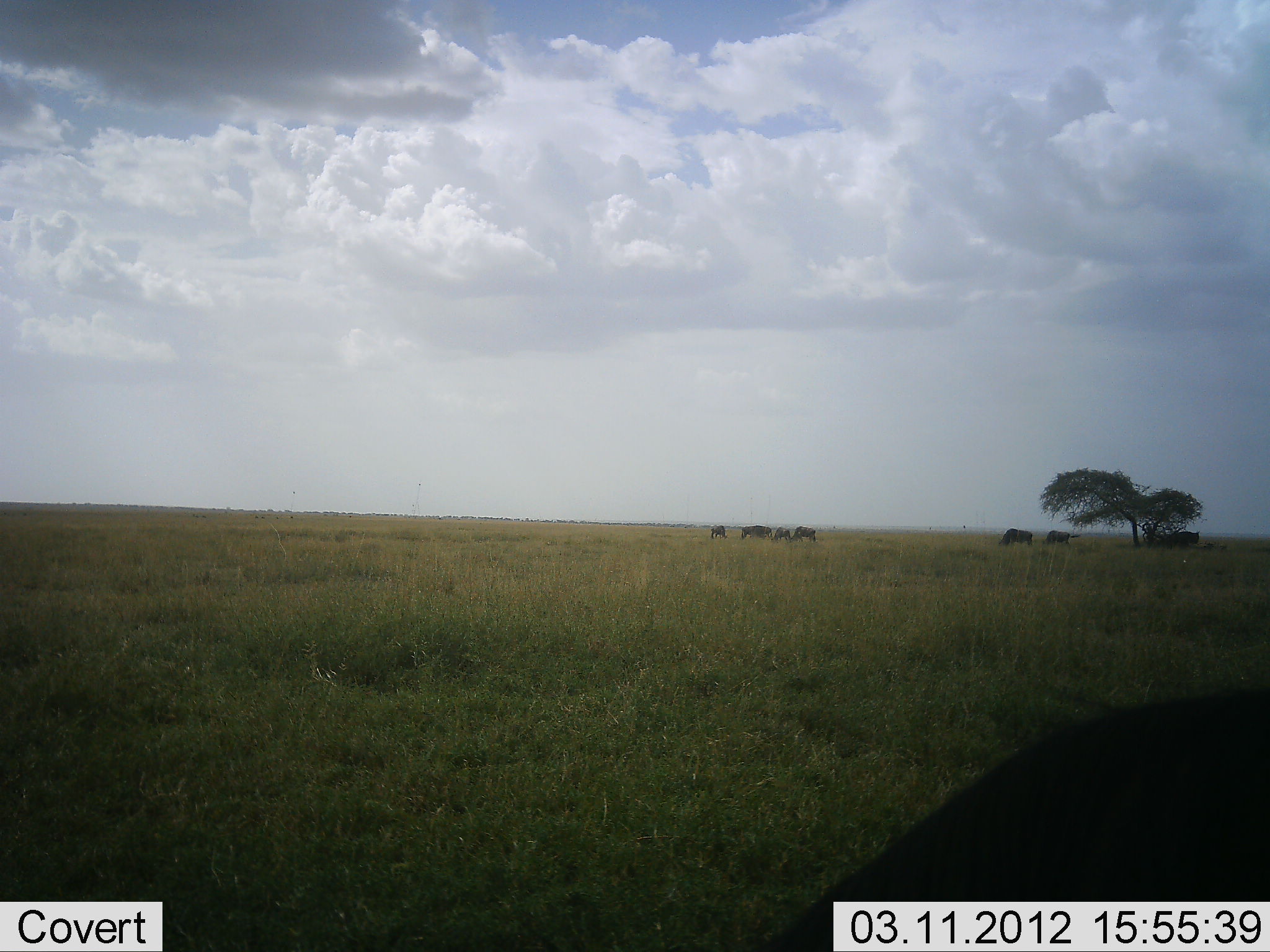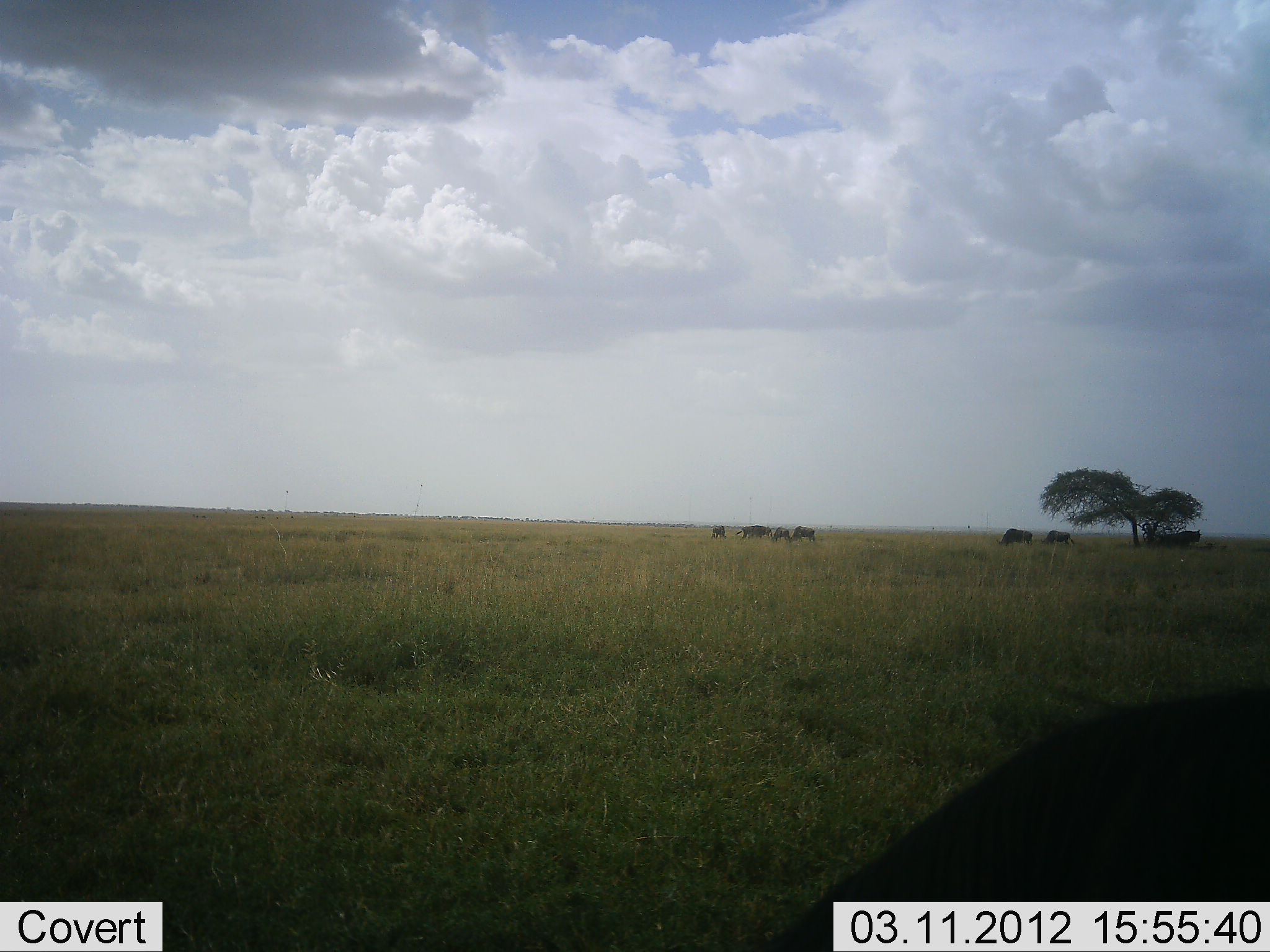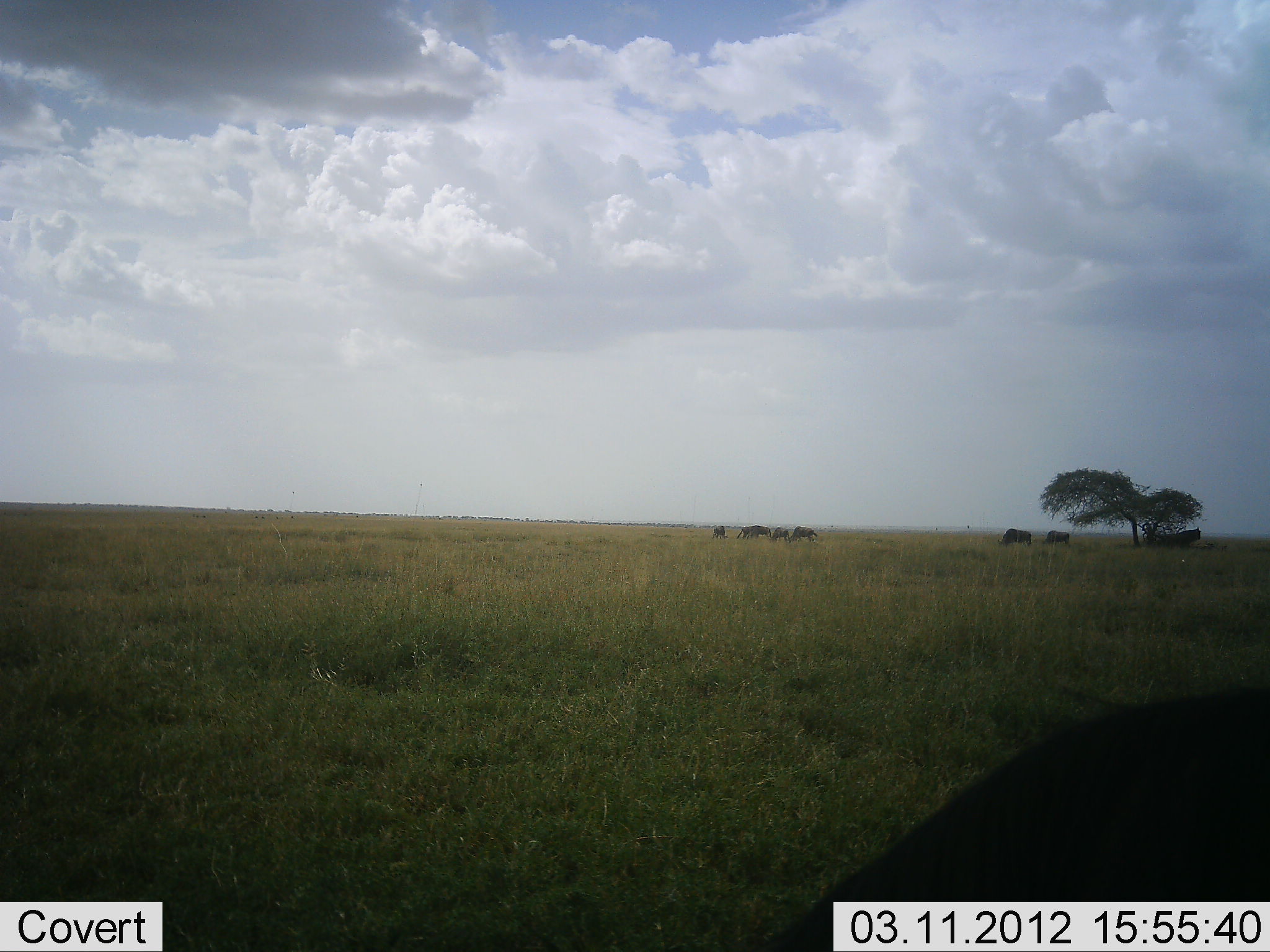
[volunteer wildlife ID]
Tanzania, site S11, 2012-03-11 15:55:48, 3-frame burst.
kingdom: Animalia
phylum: Chordata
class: Mammalia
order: Artiodactyla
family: Bovidae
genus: Connochaetes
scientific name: Connochaetes taurinus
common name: blue wildebeest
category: wildebeest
Wildebeest (blue wildebeest) (Connochaetes taurinus), count 8. Behavior (volunteer vote fractions): standing 38%, resting 8%, moving 0%, interacting 0%. Young present (vote fraction): 0%. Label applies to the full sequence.